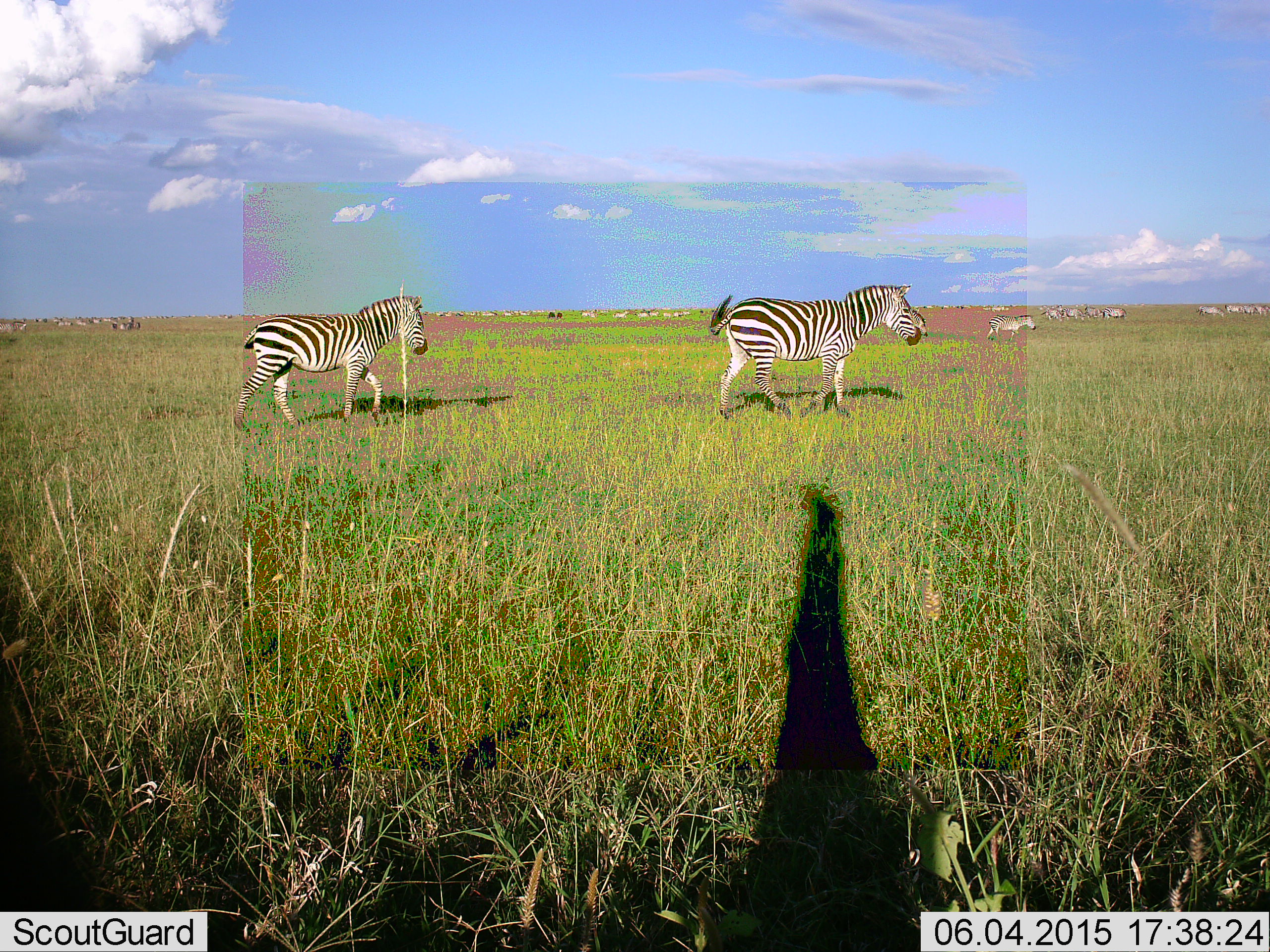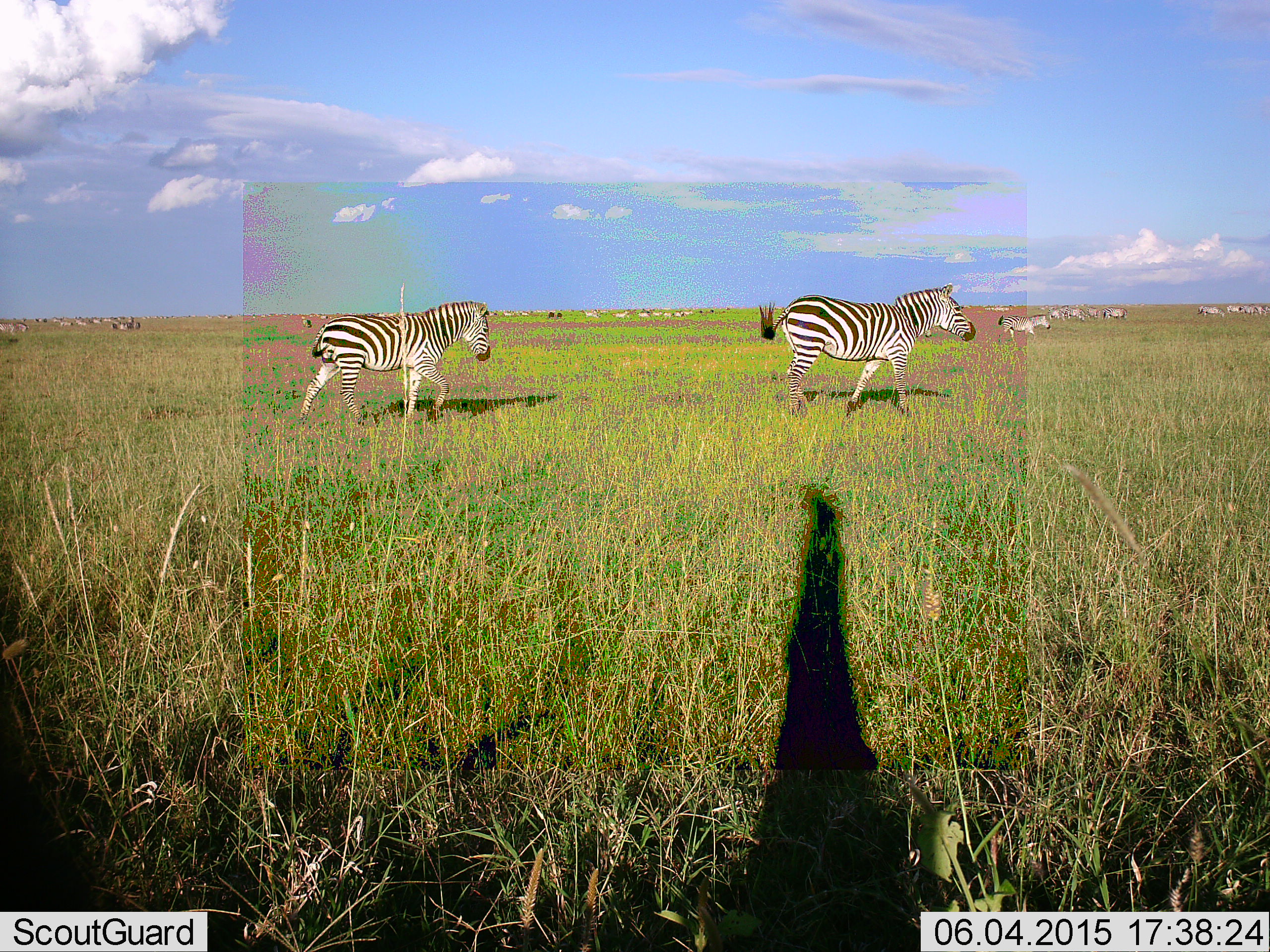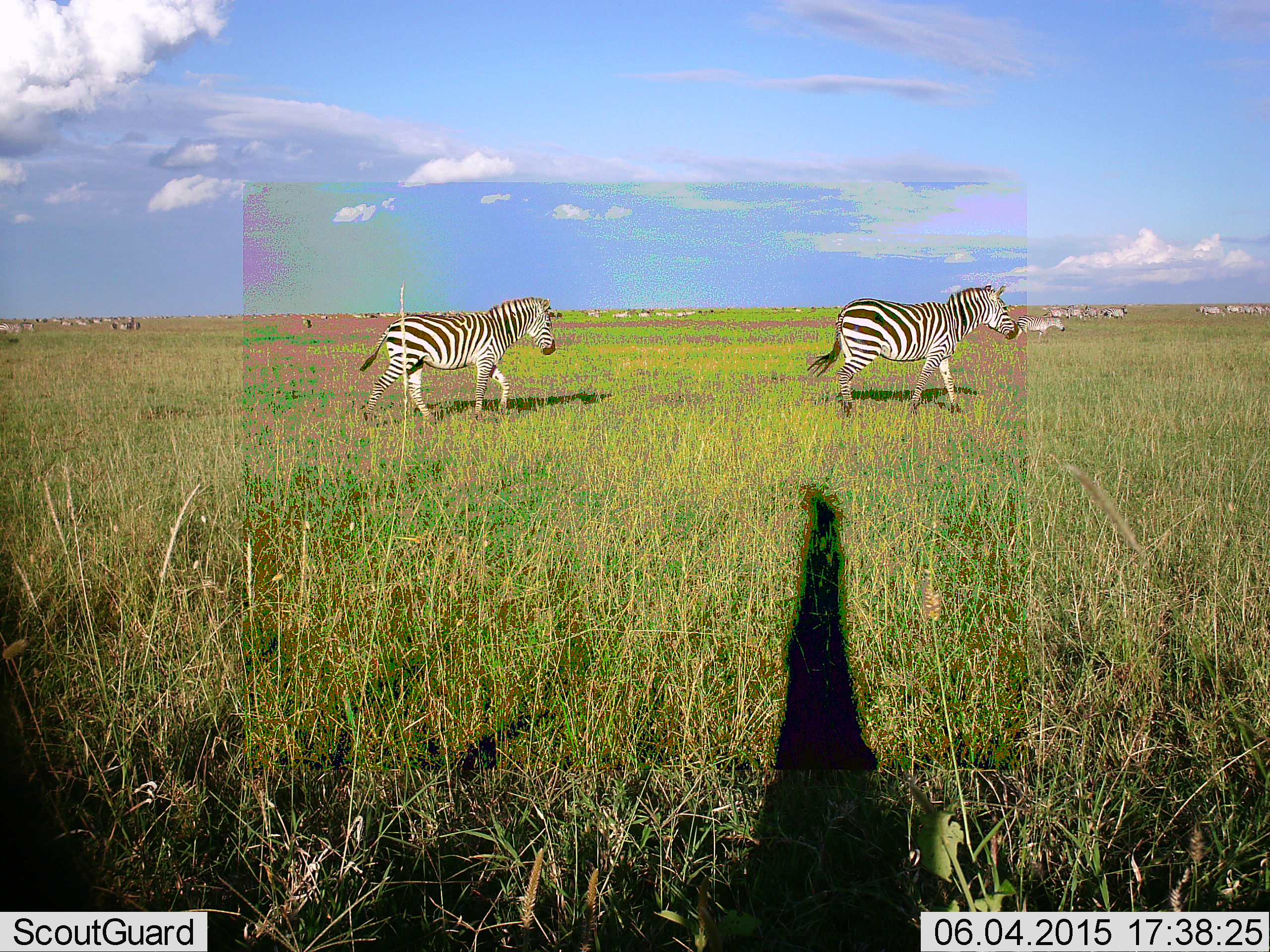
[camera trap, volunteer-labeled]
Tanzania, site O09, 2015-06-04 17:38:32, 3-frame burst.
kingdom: Animalia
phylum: Chordata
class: Mammalia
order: Perissodactyla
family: Equidae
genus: Equus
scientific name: Equus quagga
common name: plains zebra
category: zebra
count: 11-50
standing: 30%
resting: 0%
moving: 100%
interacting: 0%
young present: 0%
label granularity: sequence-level